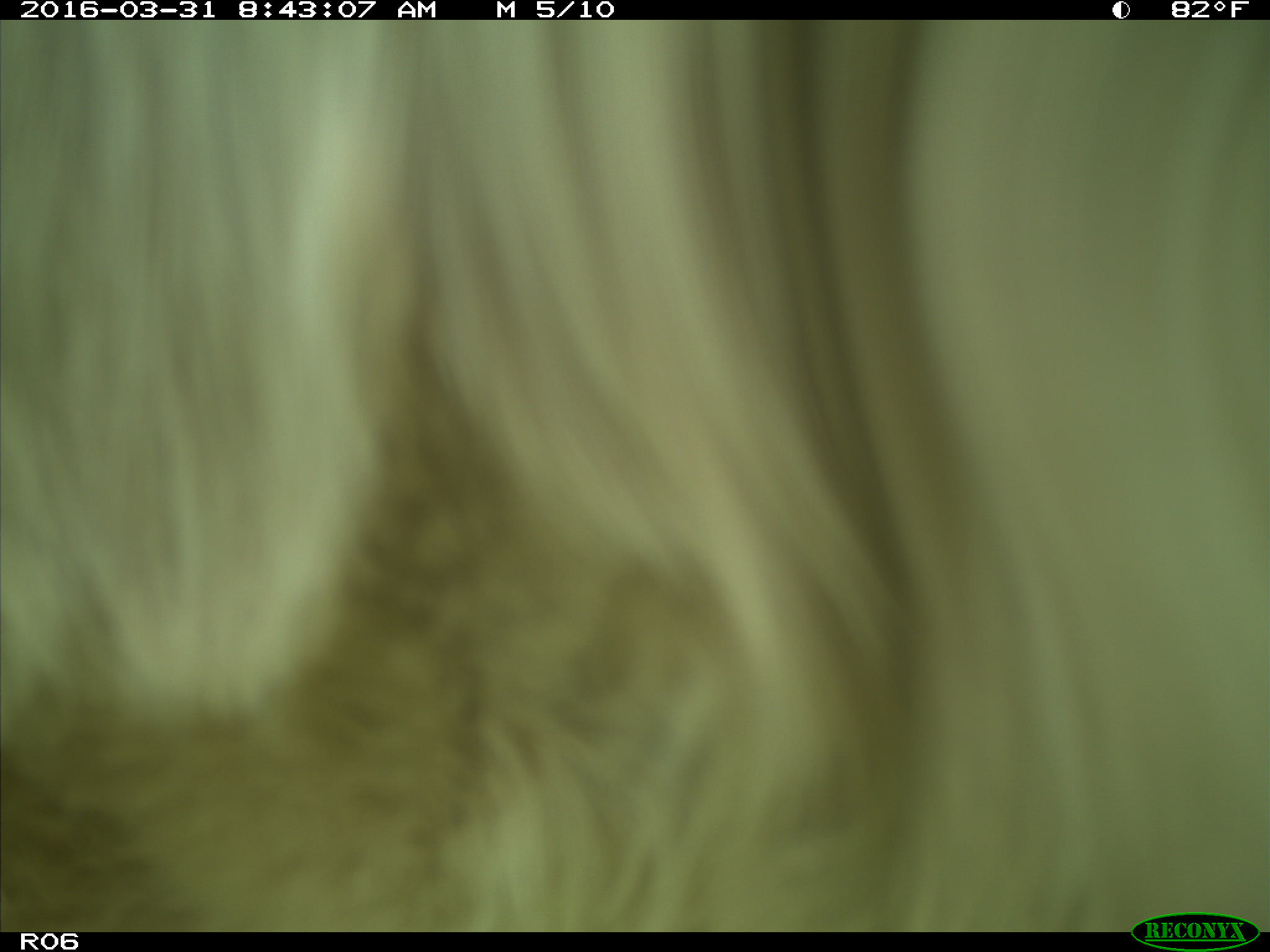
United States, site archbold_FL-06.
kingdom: Animalia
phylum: Chordata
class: Mammalia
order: Artiodactyla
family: Bovidae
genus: Bos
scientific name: Bos taurus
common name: domestic cow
Bos taurus (domestic cow).